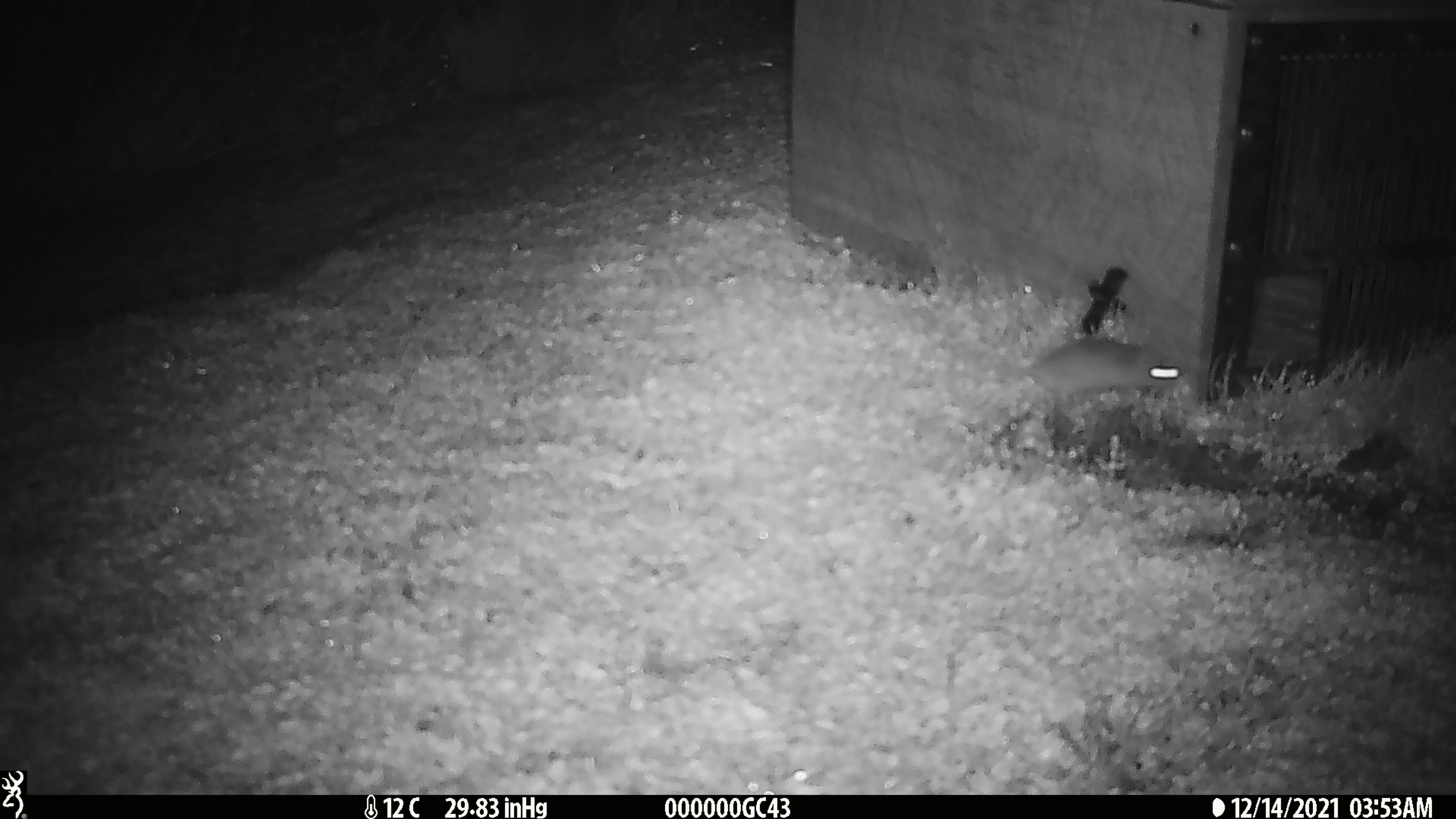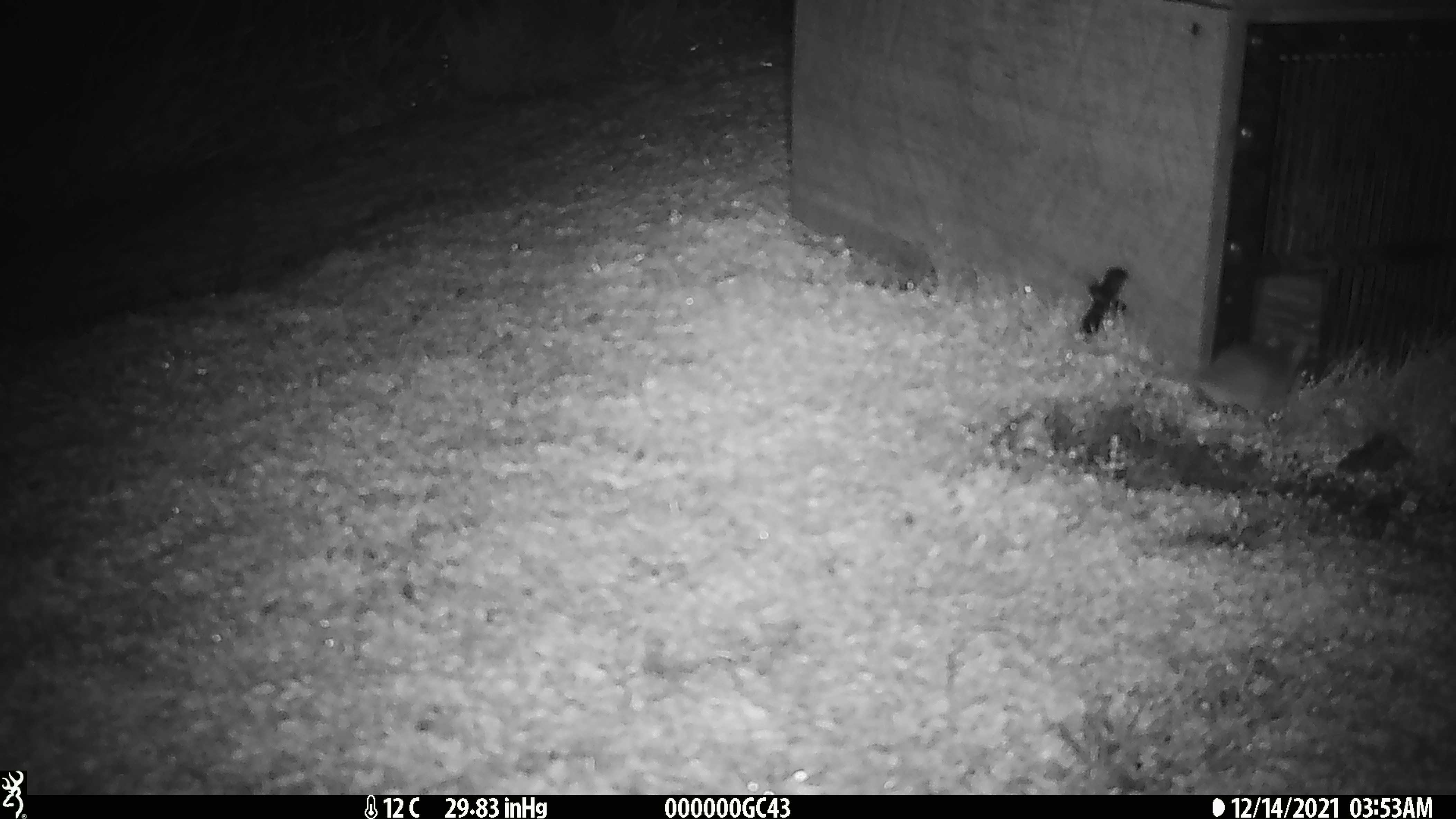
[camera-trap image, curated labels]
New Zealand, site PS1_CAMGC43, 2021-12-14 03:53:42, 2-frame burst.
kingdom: Animalia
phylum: Chordata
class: Mammalia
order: Rodentia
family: Muridae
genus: Mus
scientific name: Mus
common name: mouse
Mouse (Mus).